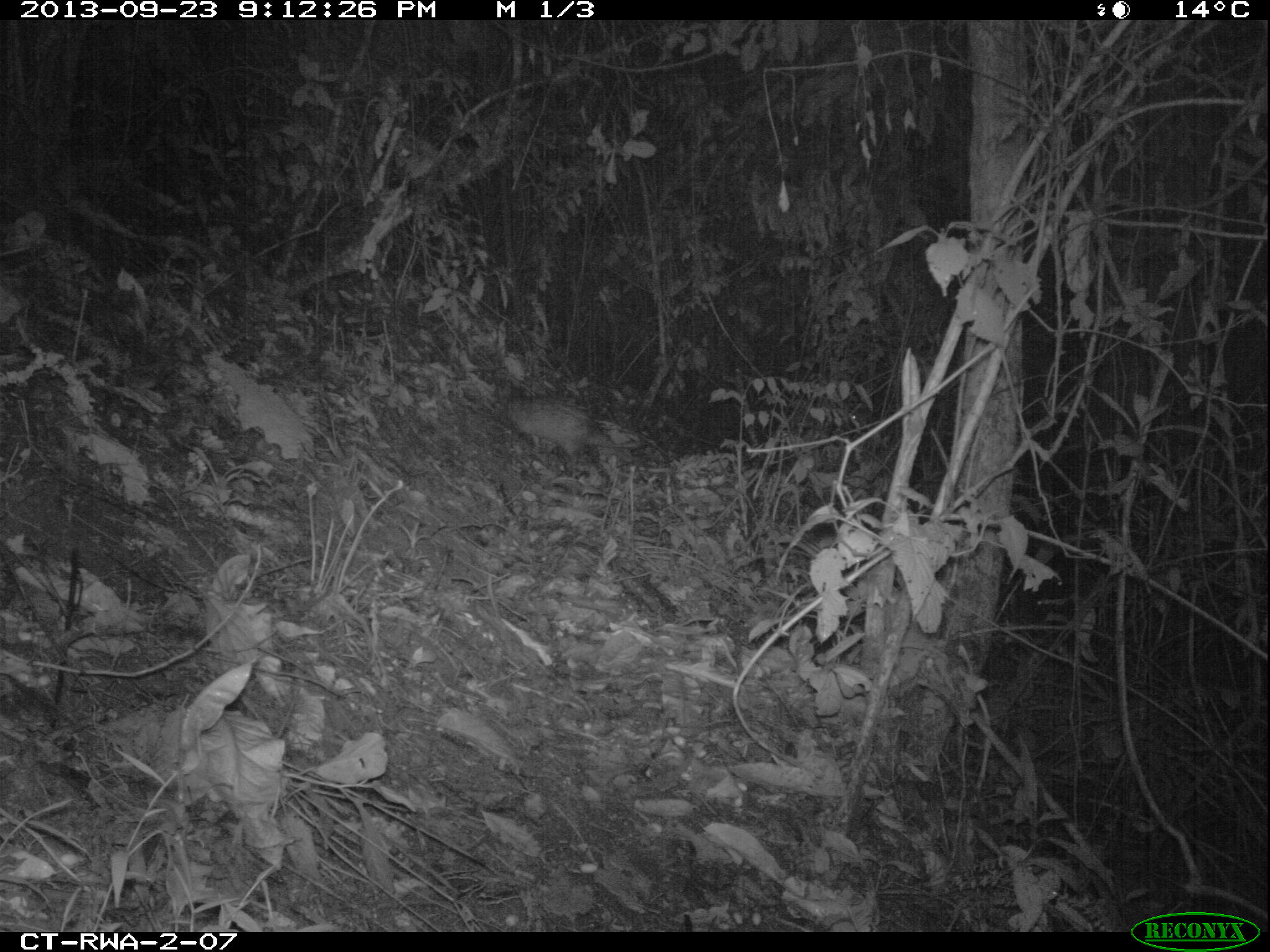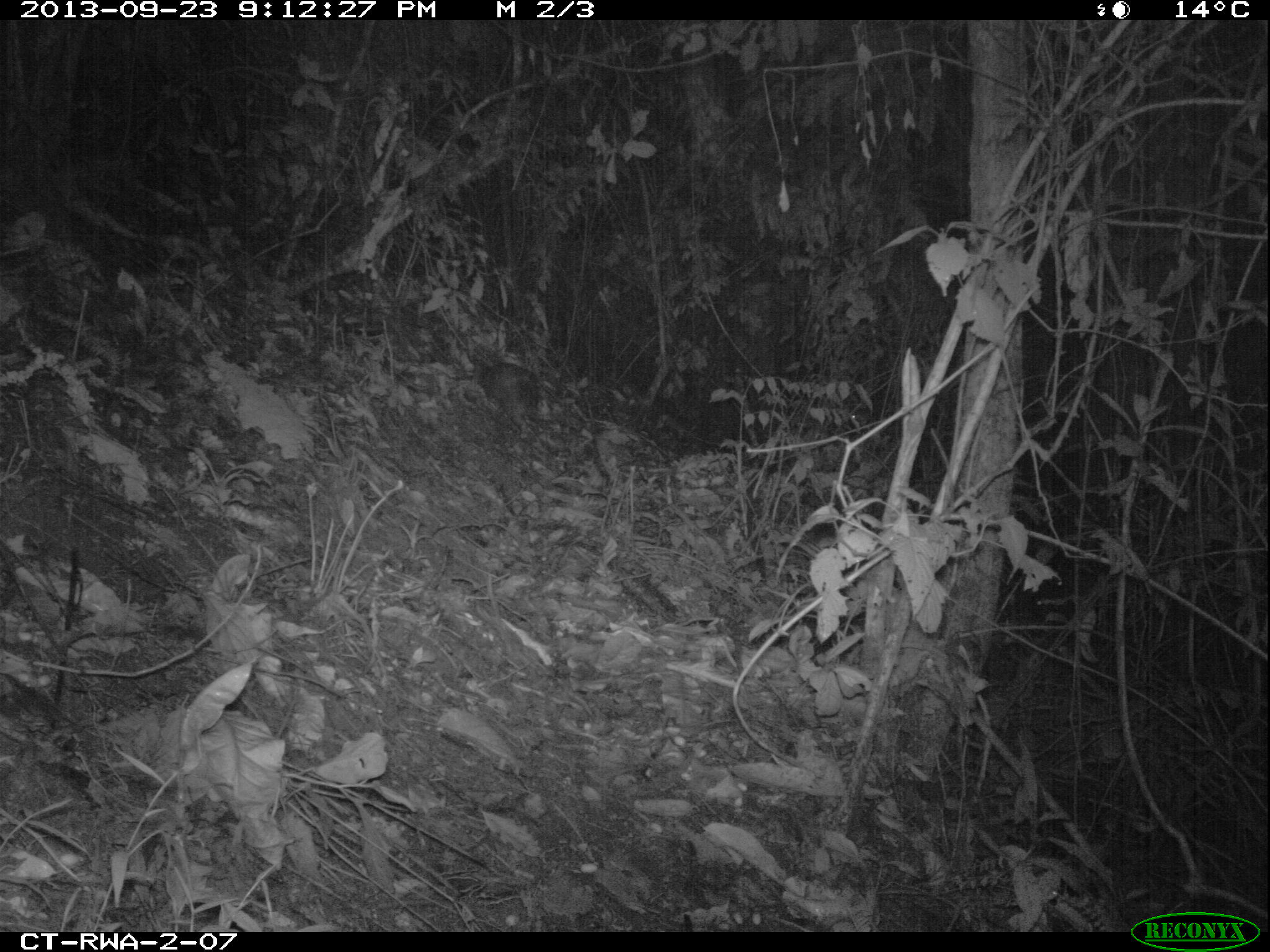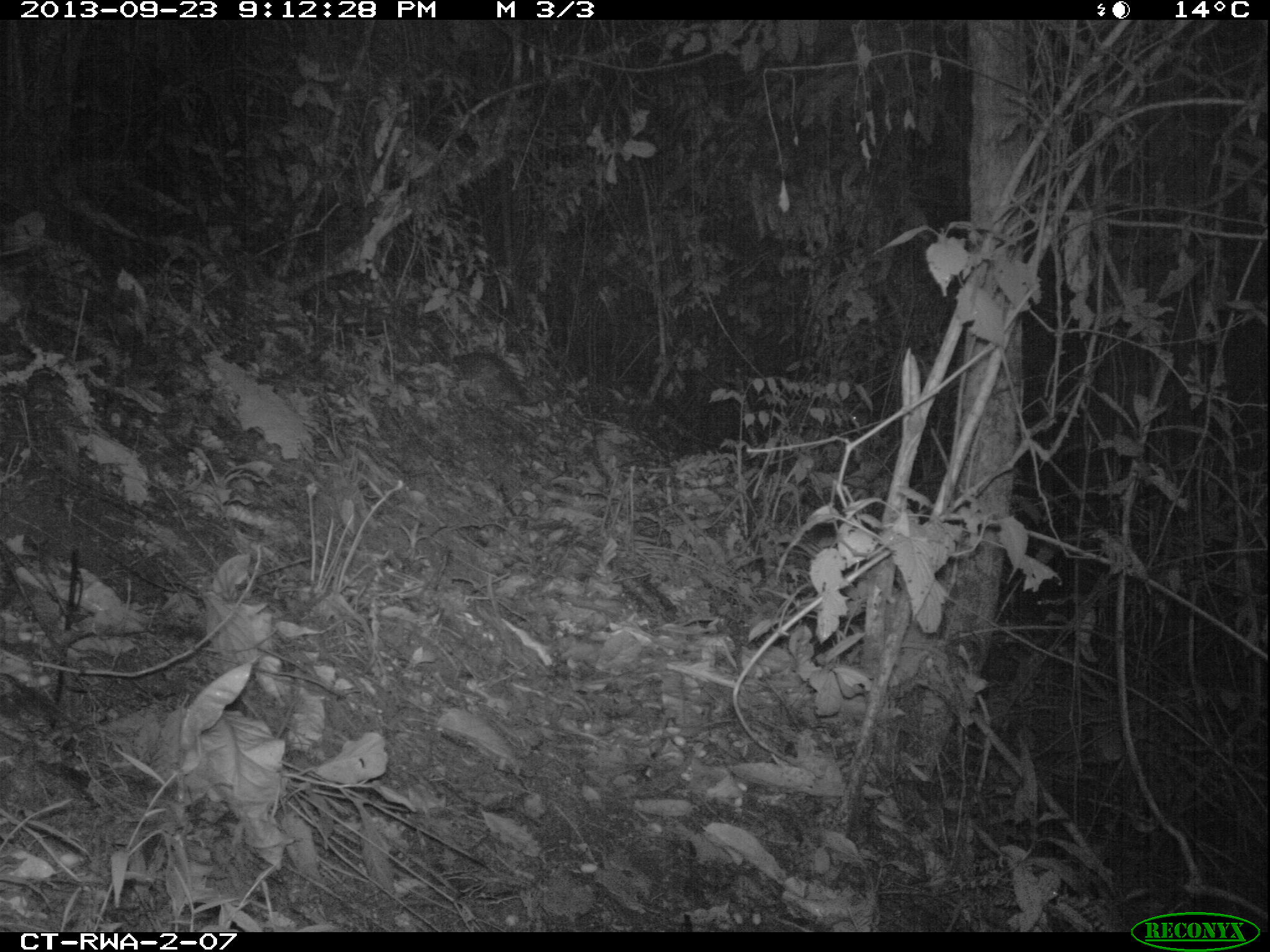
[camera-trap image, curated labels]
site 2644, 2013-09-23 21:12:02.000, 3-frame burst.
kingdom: Animalia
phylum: Chordata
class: Mammalia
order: Rodentia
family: Hystricidae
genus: Atherurus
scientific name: Atherurus africanus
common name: african brush-tailed porcupine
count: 1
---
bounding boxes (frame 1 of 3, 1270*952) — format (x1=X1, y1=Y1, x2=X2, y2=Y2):
atherurus africanus: (x1=487, y1=382, x2=671, y2=459)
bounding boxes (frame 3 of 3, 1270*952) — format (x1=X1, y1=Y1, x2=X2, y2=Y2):
atherurus africanus: (x1=450, y1=351, x2=556, y2=405)